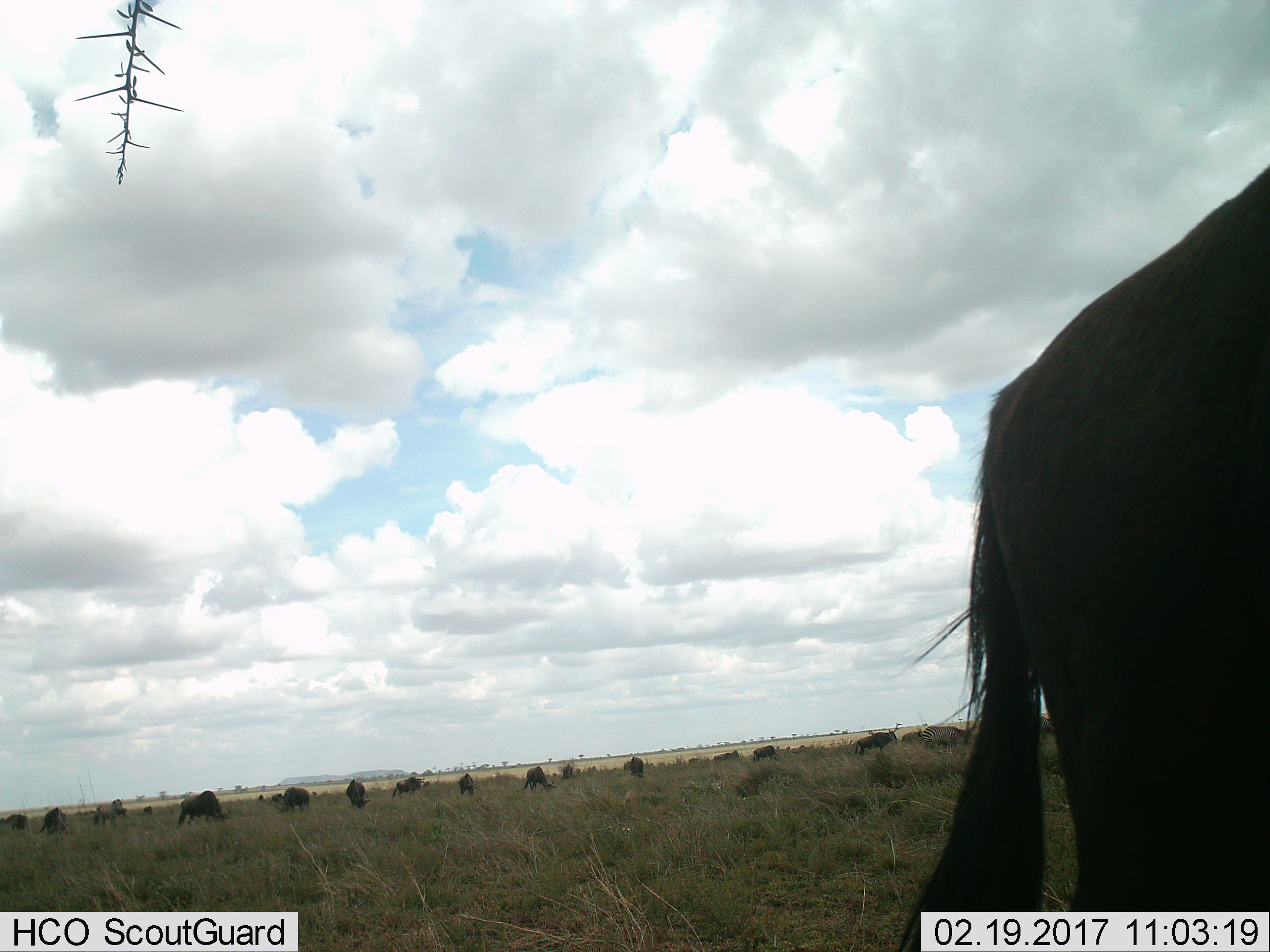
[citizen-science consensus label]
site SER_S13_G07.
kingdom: Animalia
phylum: Chordata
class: Mammalia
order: Artiodactyla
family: Bovidae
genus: Connochaetes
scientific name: Connochaetes taurinus taurinus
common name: blue wildebeest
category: wildebeestblue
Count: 11-50.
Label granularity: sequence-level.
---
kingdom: Animalia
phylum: Chordata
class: Mammalia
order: Perissodactyla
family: Equidae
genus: Equus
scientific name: Equus quagga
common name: plains zebra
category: zebraplains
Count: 2.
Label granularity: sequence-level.